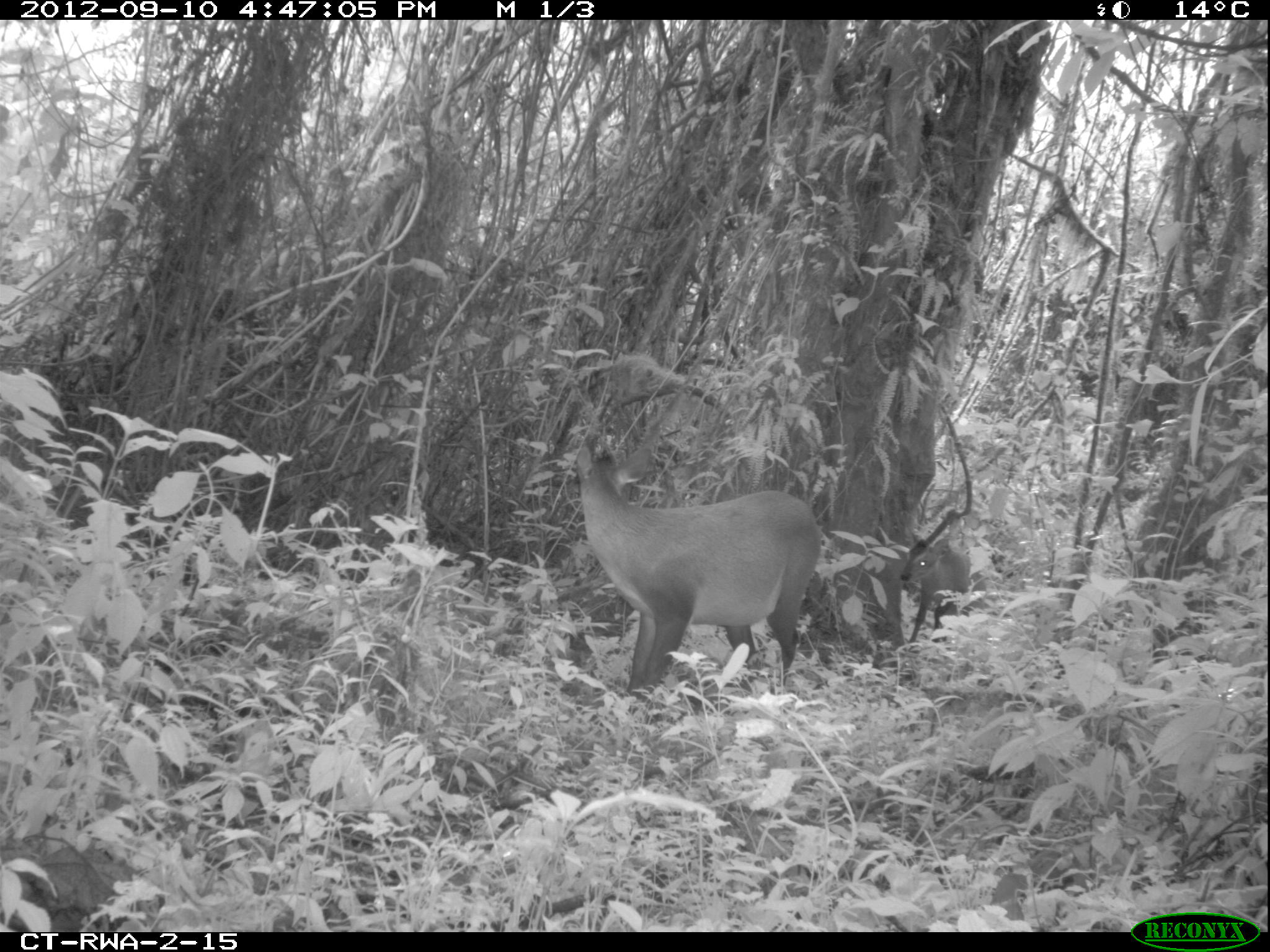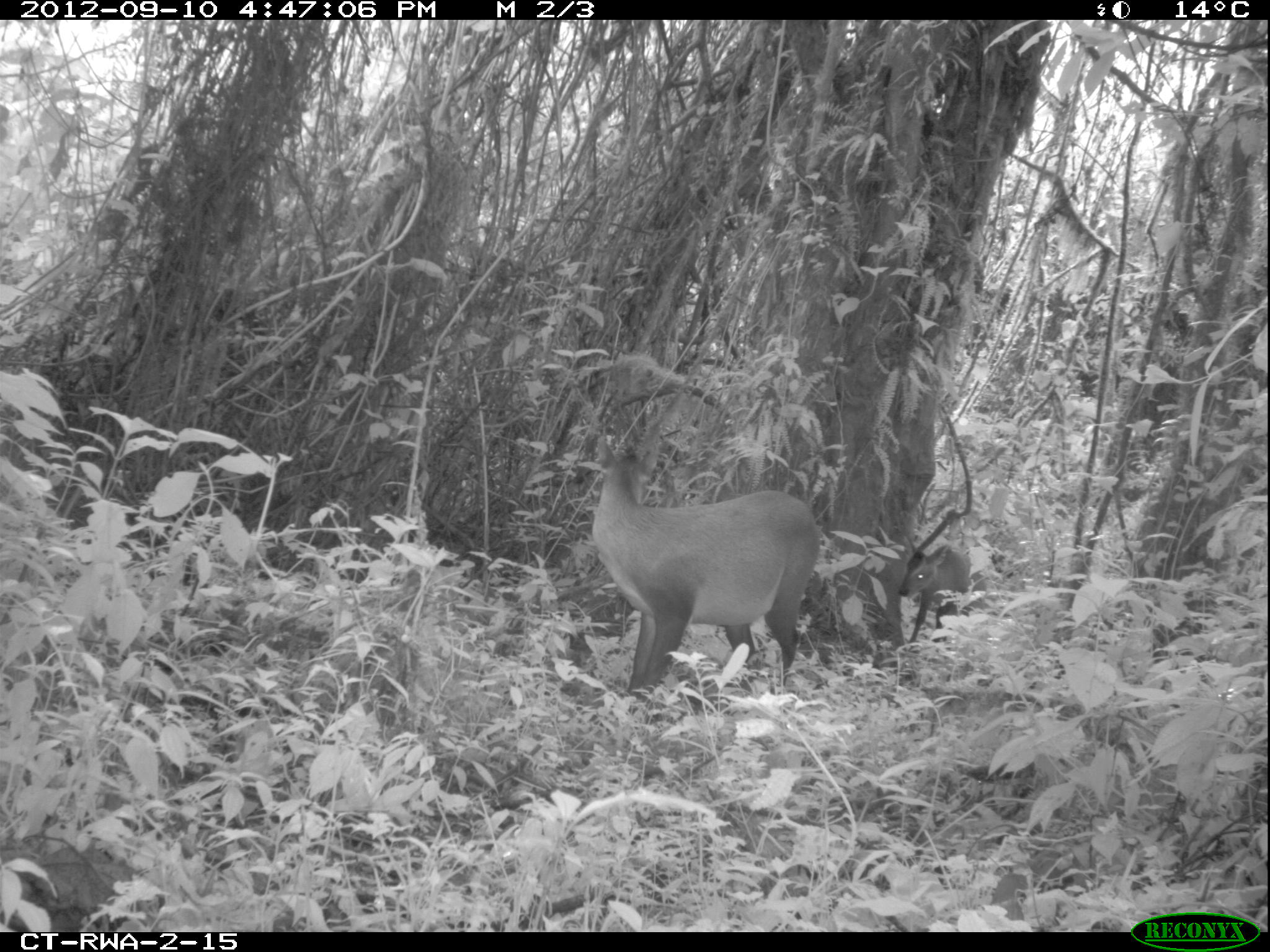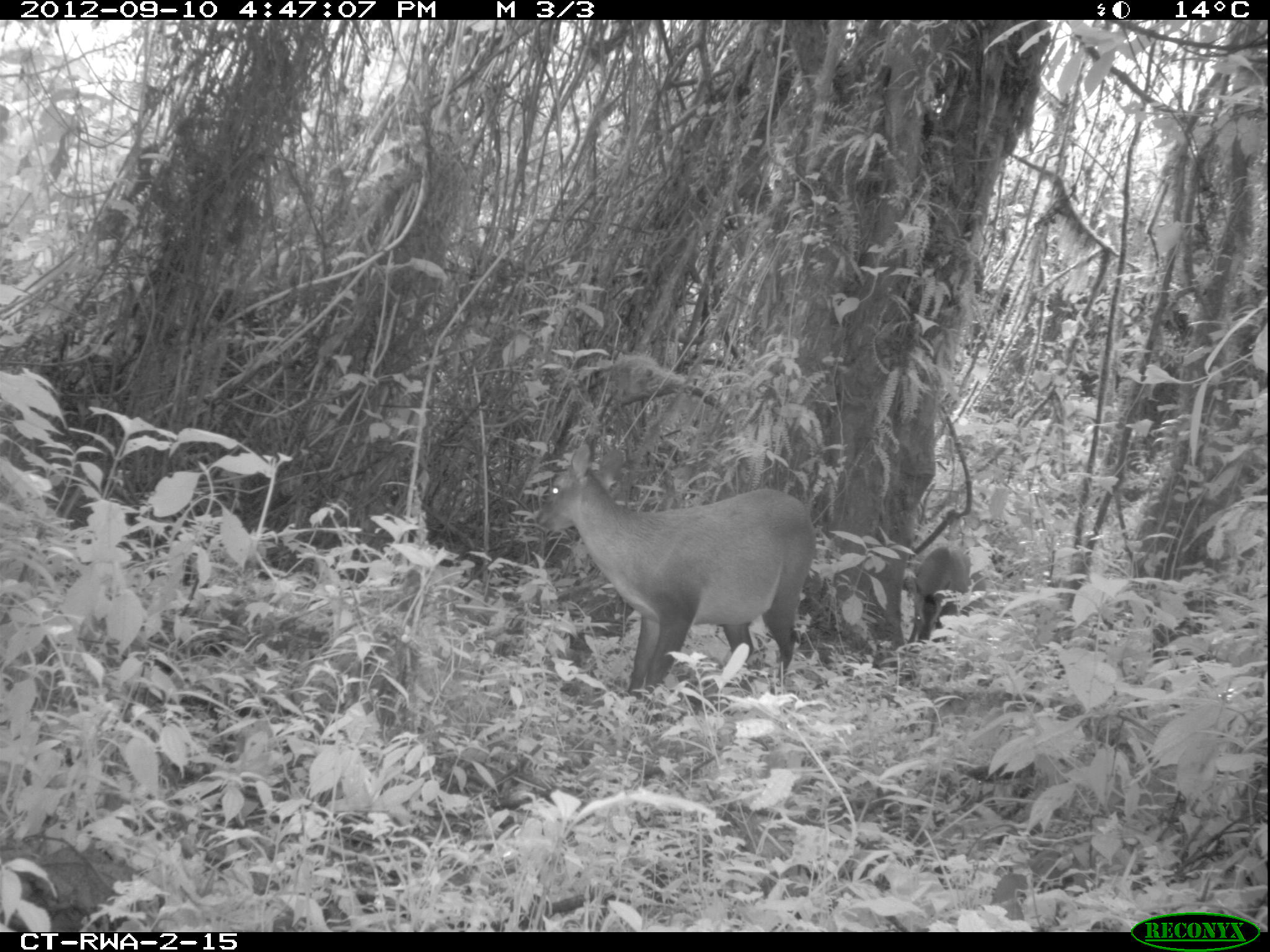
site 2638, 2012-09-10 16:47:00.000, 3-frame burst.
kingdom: Animalia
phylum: Chordata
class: Mammalia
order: Artiodactyla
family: Bovidae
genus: Cephalophus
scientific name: Cephalophus nigrifrons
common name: black-fronted duiker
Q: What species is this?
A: Cephalophus nigrifrons (black-fronted duiker).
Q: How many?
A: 2.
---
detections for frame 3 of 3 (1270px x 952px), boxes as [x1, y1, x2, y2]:
cephalophus nigrifrons: [537, 443, 815, 699]; [907, 547, 970, 644]